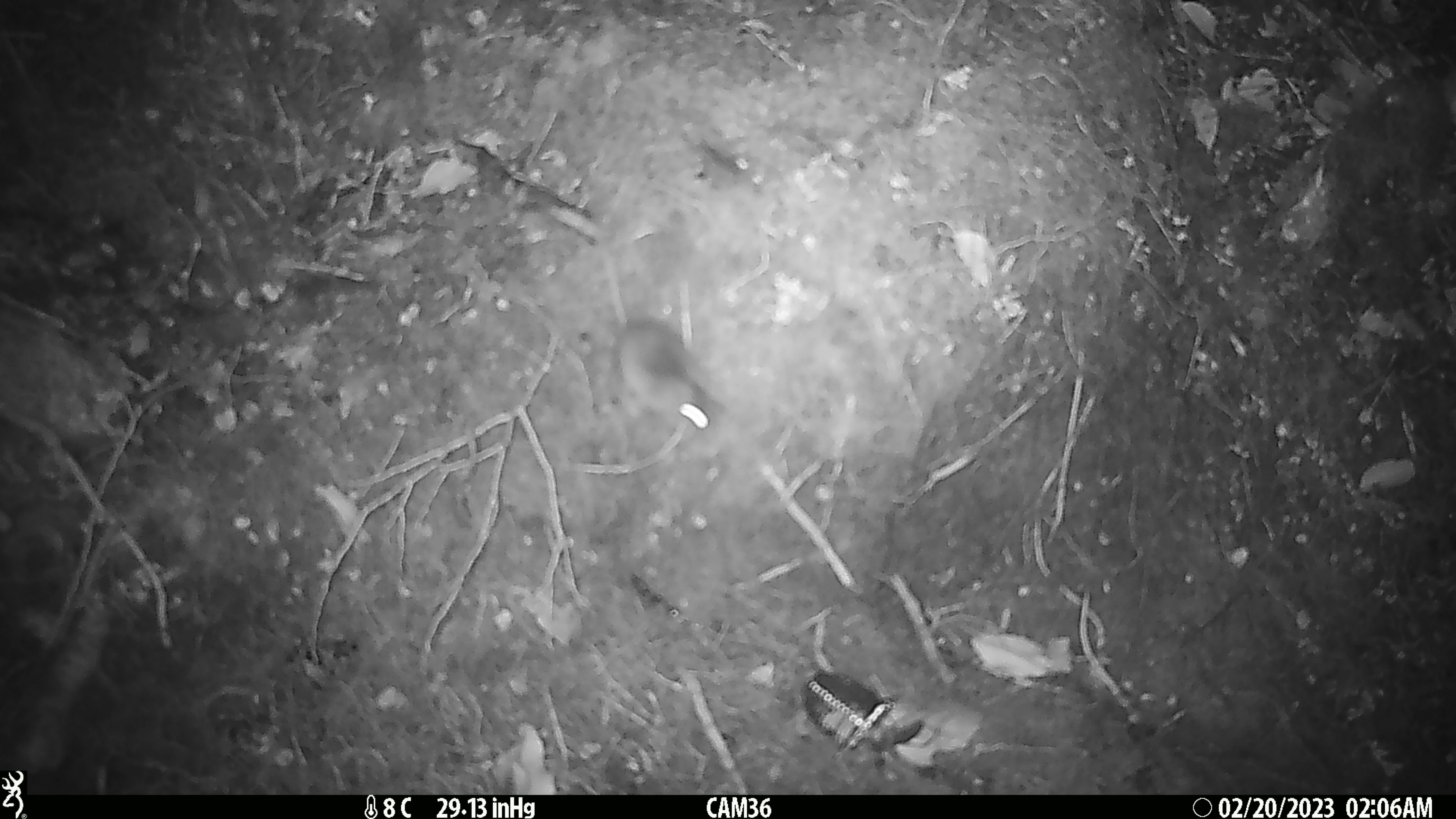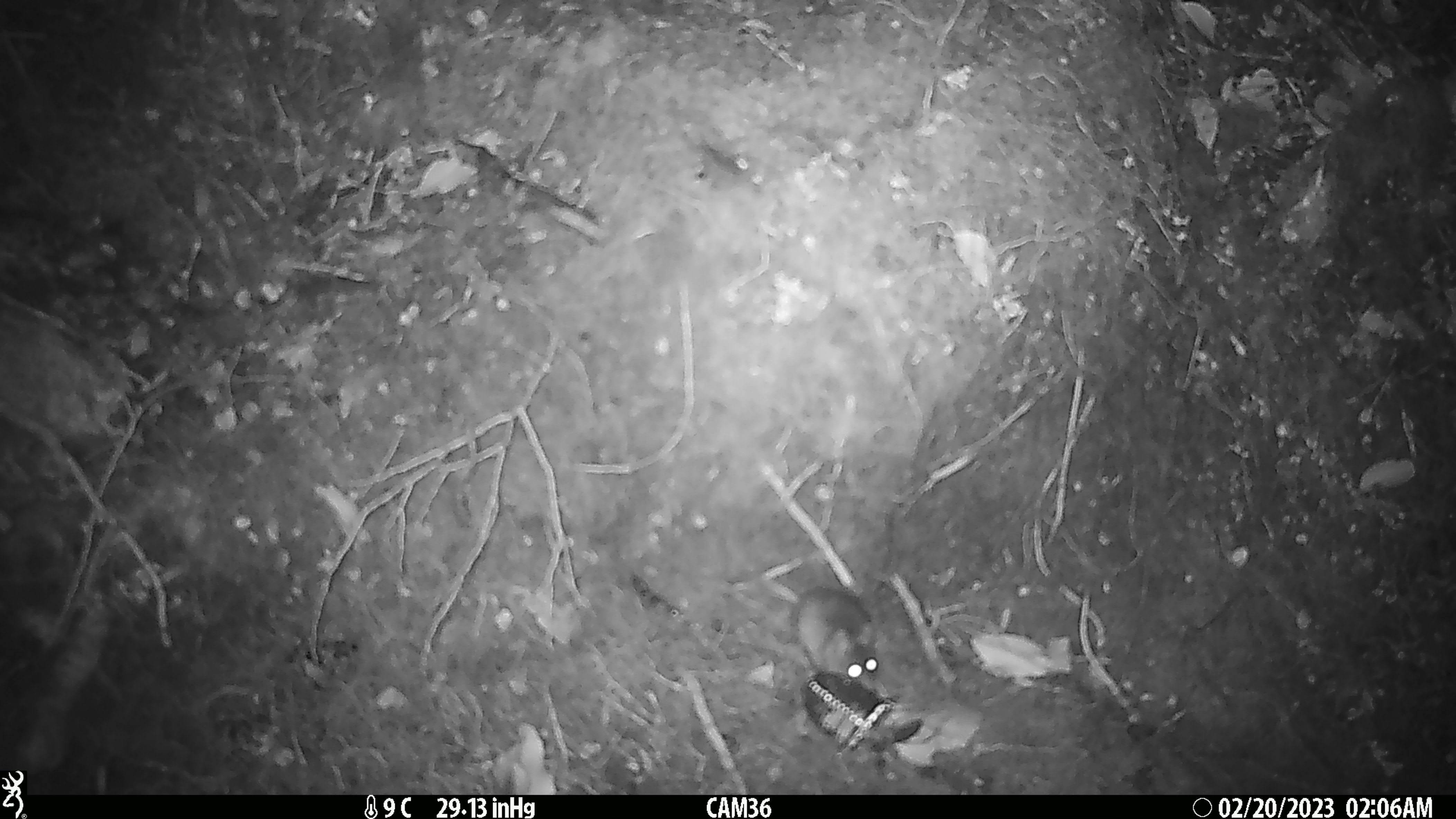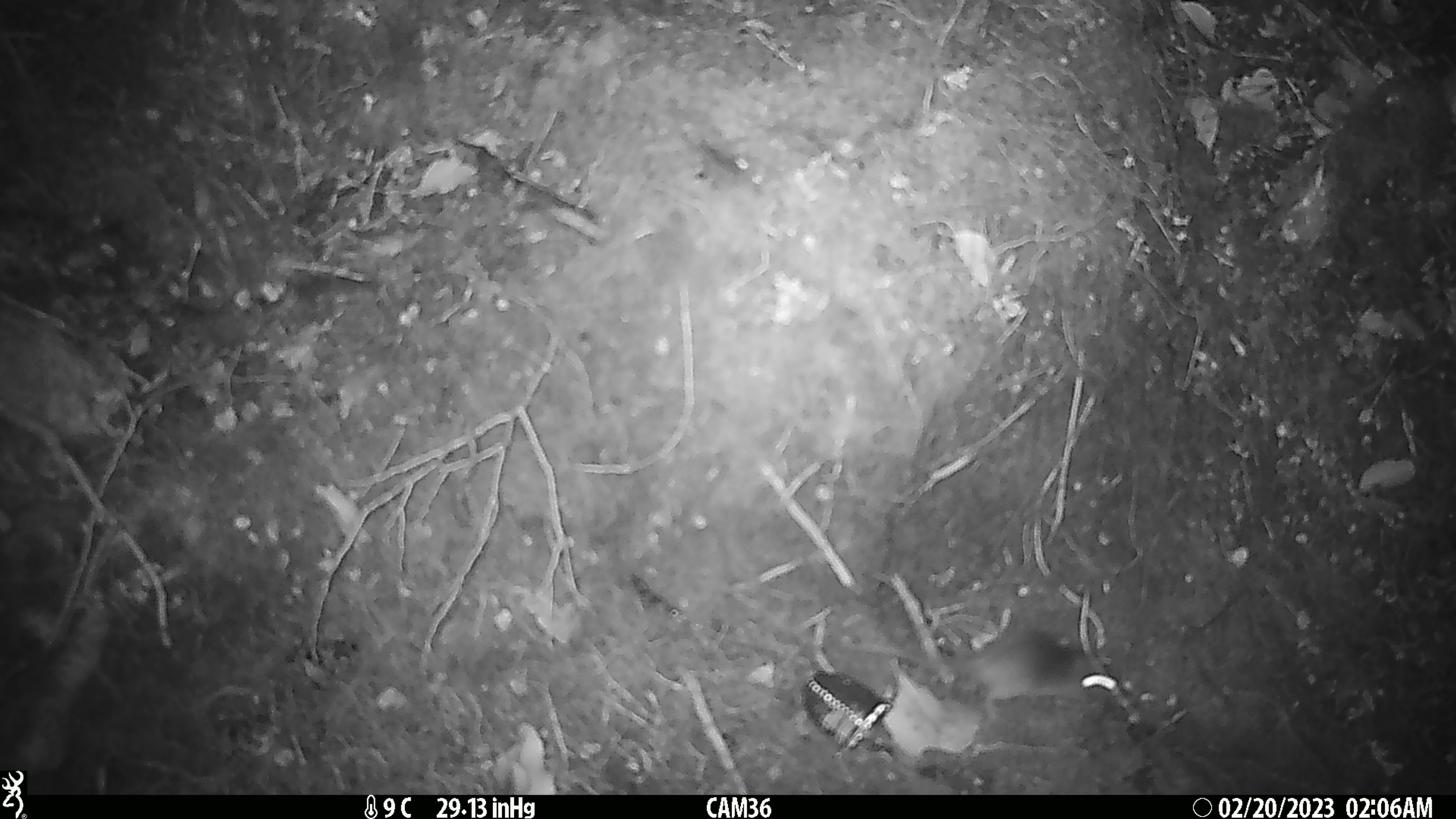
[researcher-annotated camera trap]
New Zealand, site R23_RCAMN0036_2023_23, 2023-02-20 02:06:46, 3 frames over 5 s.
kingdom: Animalia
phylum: Chordata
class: Mammalia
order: Rodentia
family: Muridae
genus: Mus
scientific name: Mus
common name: mouse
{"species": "mouse (Mus)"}